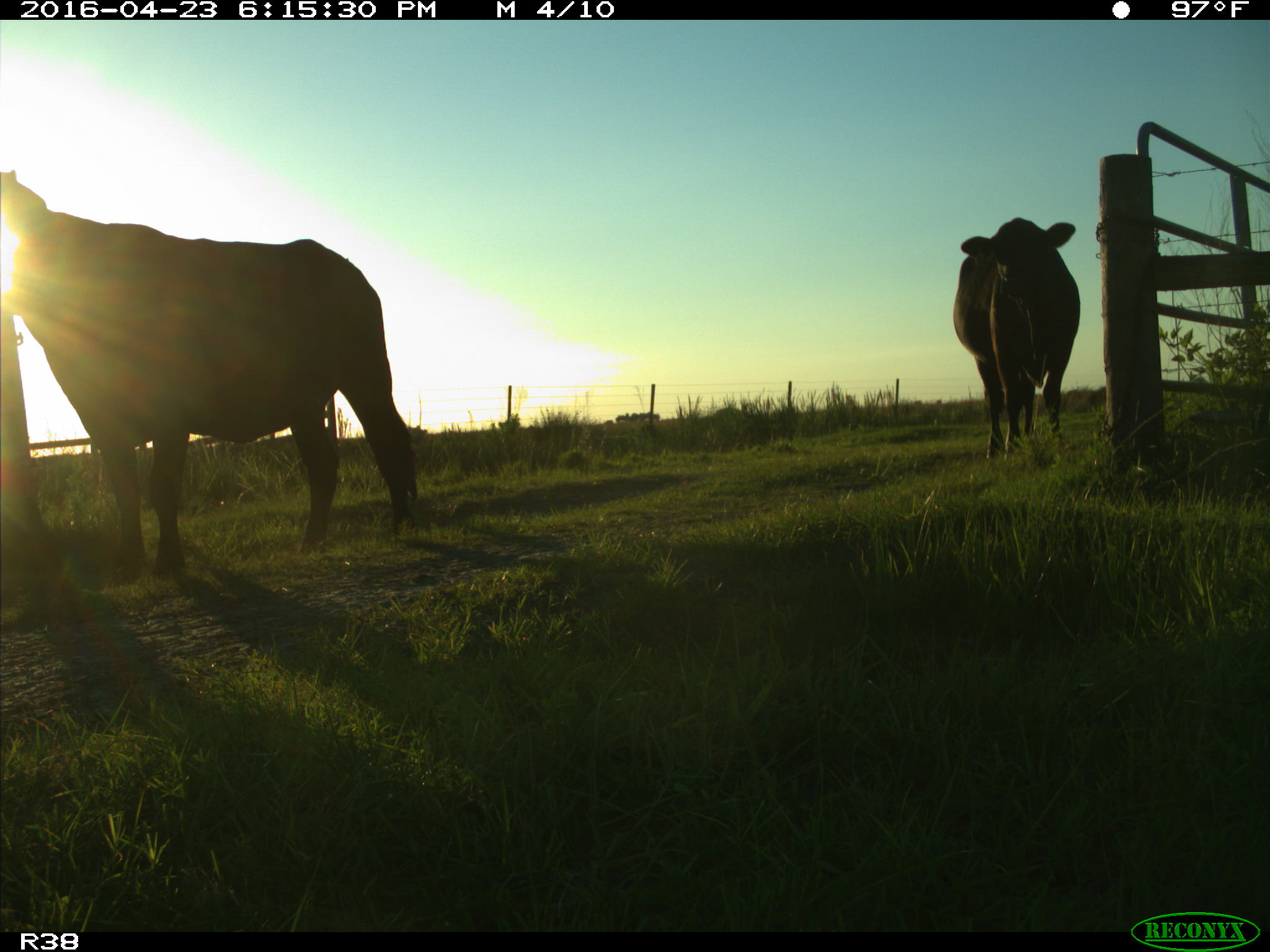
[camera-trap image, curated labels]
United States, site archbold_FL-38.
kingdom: Animalia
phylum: Chordata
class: Mammalia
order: Artiodactyla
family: Bovidae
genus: Bos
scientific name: Bos taurus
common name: domestic cow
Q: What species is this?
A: Bos taurus (domestic cow).